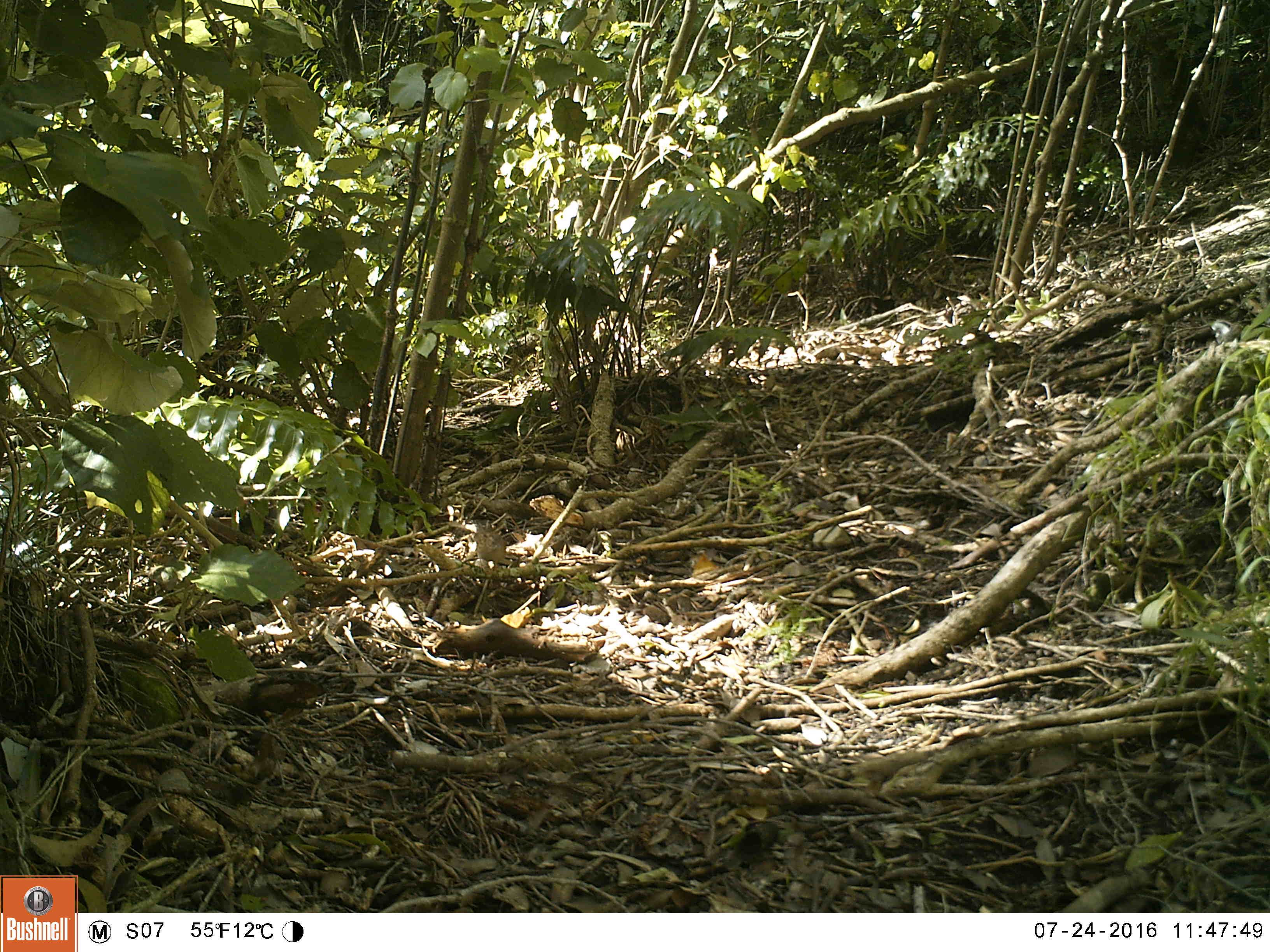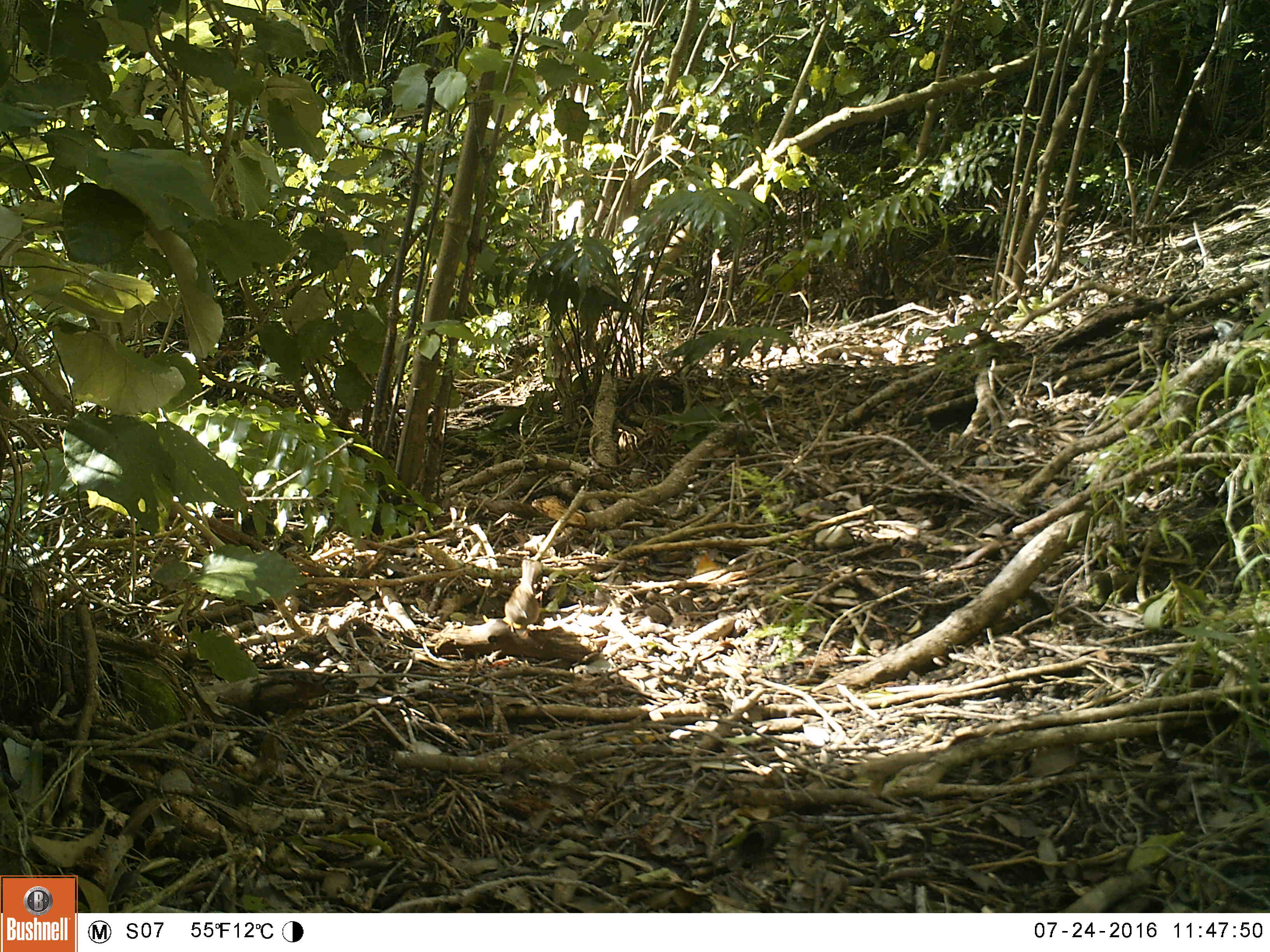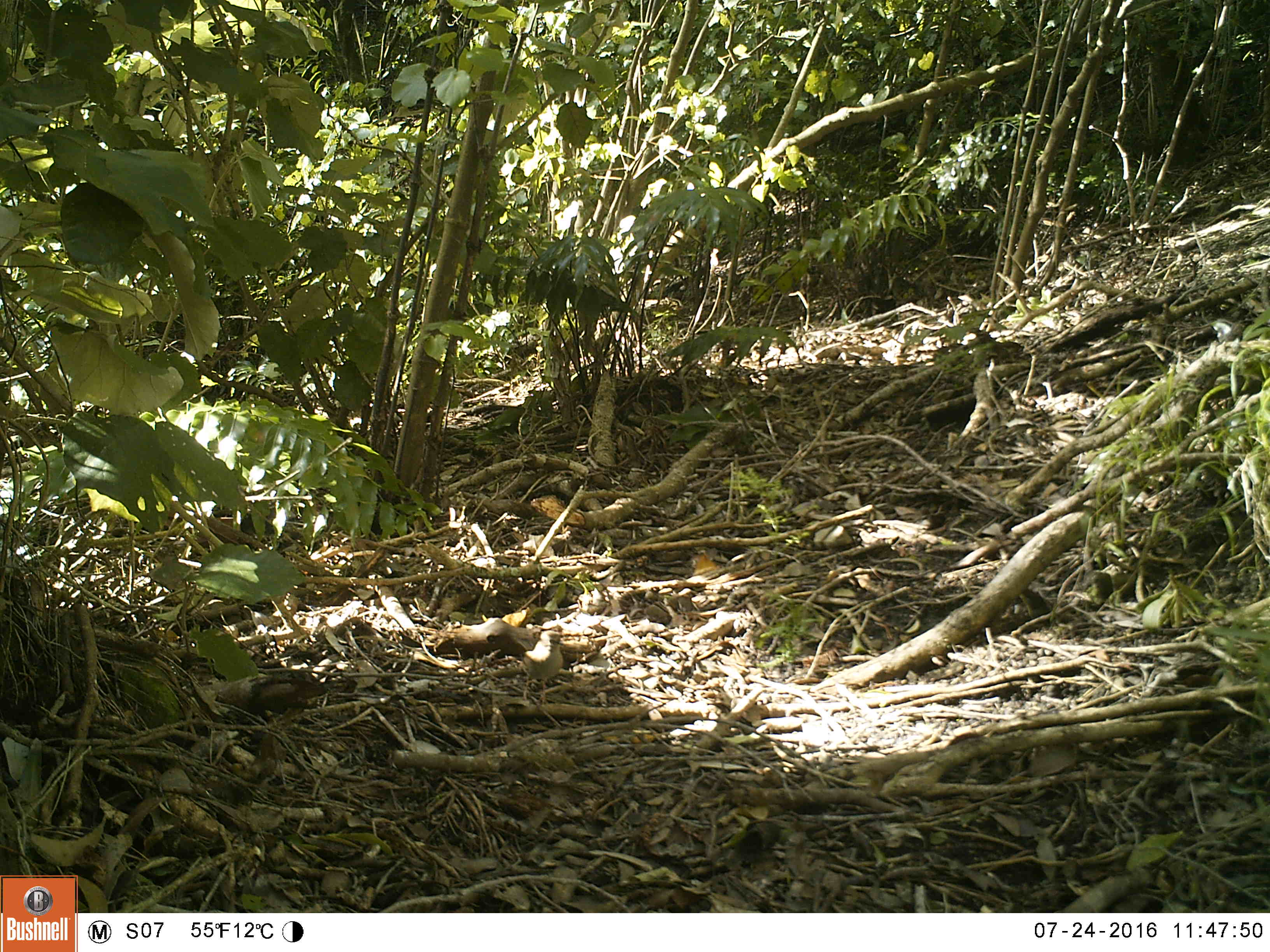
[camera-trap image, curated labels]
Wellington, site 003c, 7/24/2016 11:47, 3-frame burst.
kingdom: Animalia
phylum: Chordata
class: Aves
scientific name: Aves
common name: bird